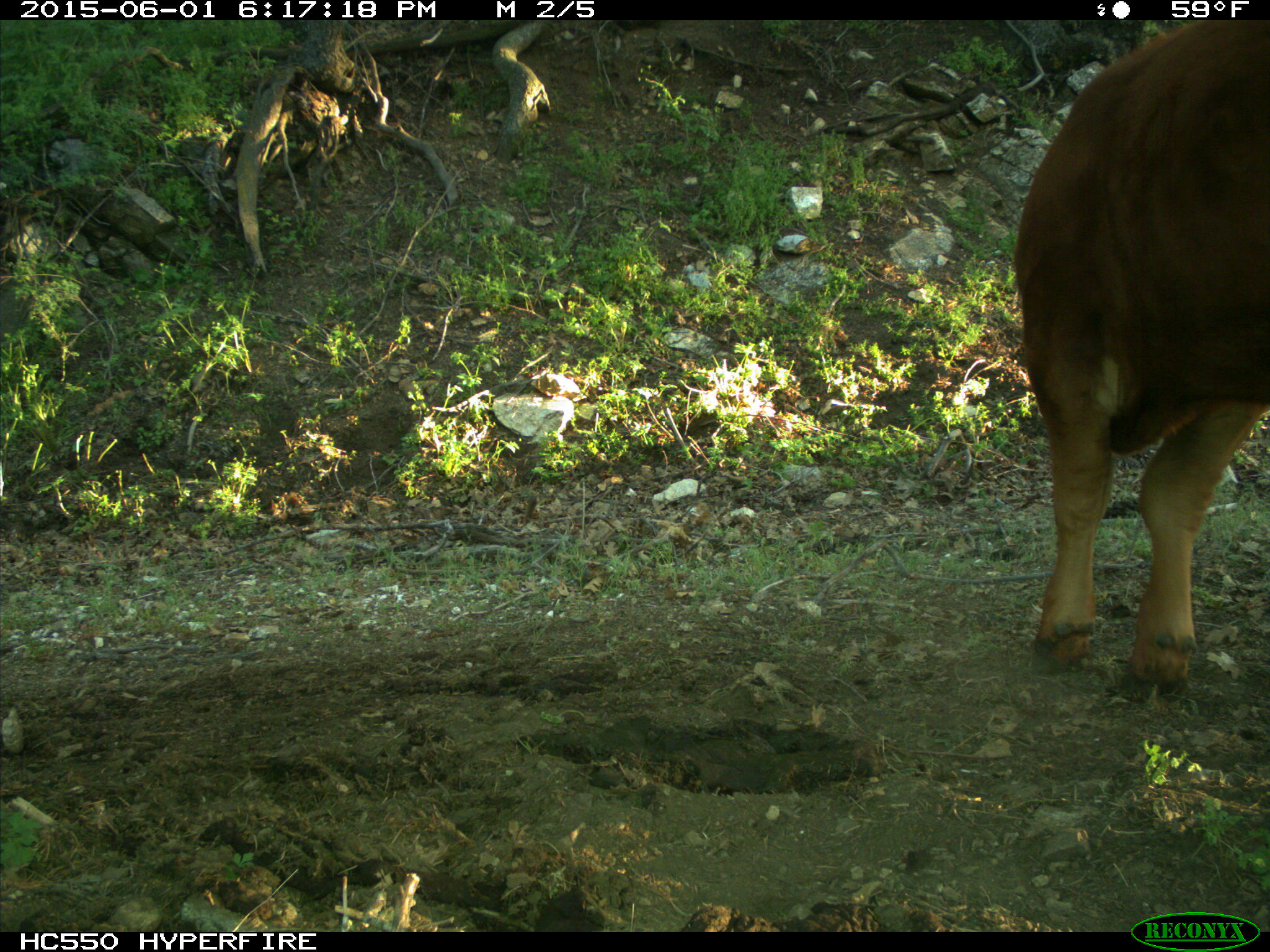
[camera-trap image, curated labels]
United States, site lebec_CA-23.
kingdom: Animalia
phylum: Chordata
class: Mammalia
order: Artiodactyla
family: Bovidae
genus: Bos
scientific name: Bos taurus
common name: domestic cow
Bos taurus (domestic cow).